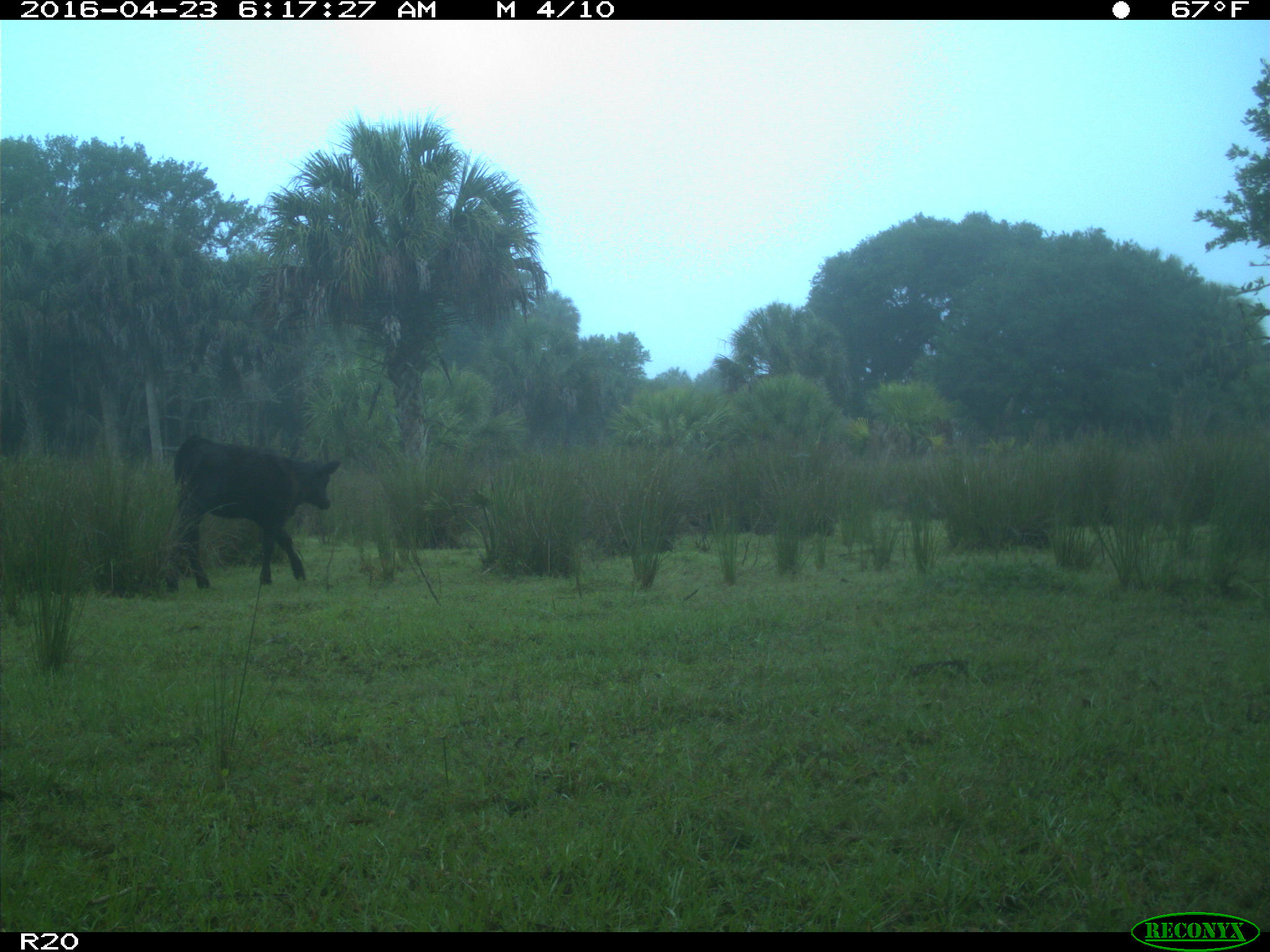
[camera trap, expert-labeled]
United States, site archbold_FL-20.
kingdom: Animalia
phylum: Chordata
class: Mammalia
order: Artiodactyla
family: Bovidae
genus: Bos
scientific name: Bos taurus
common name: domestic cow